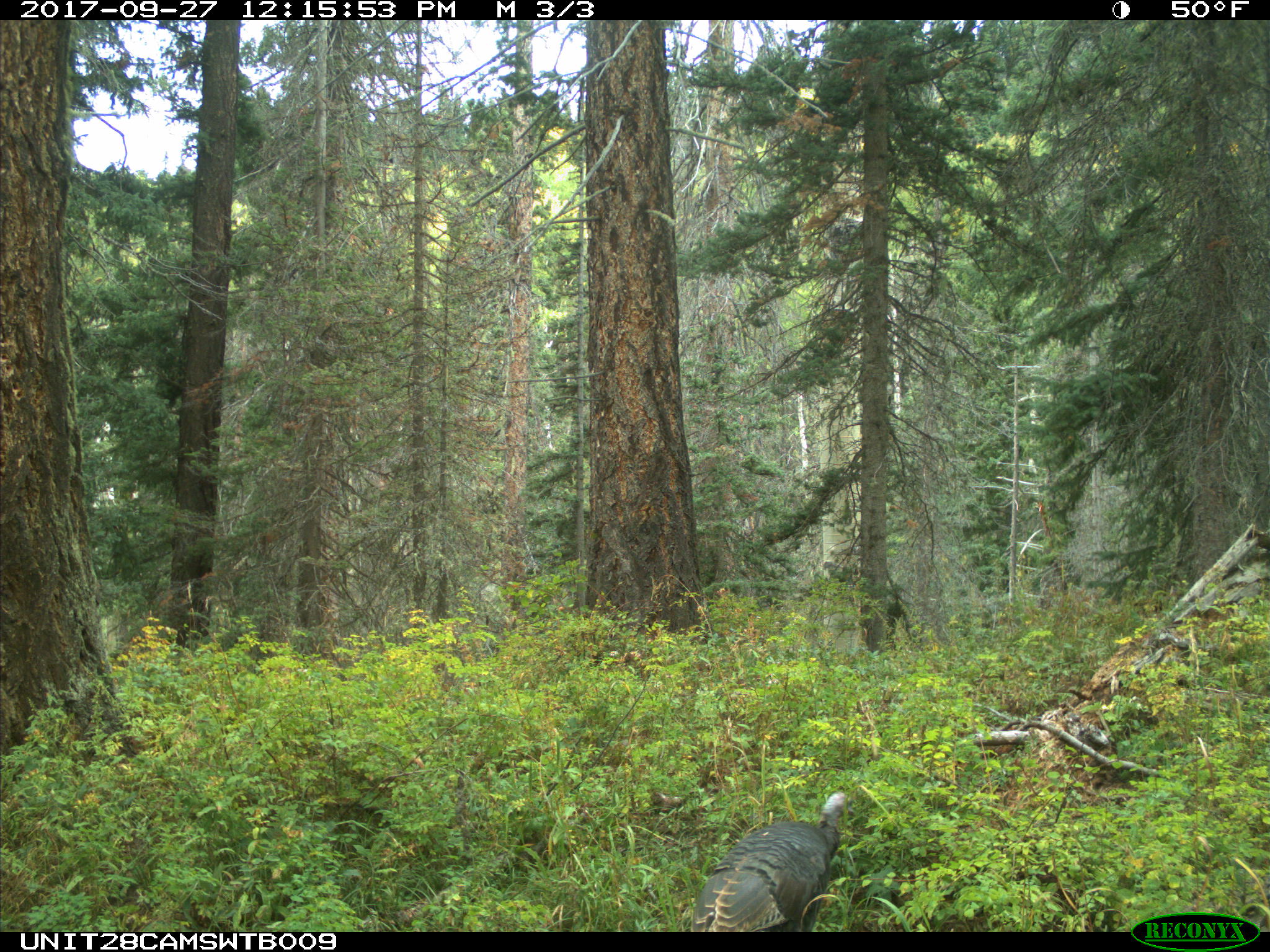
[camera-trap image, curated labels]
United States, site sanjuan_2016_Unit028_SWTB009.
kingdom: Animalia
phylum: Chordata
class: Aves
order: Galliformes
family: Phasianidae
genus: Meleagris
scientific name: Meleagris gallopavo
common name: wild turkey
Meleagris gallopavo (wild turkey).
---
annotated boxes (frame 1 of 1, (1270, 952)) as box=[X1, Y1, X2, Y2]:
animal: box=[683, 789, 854, 932]